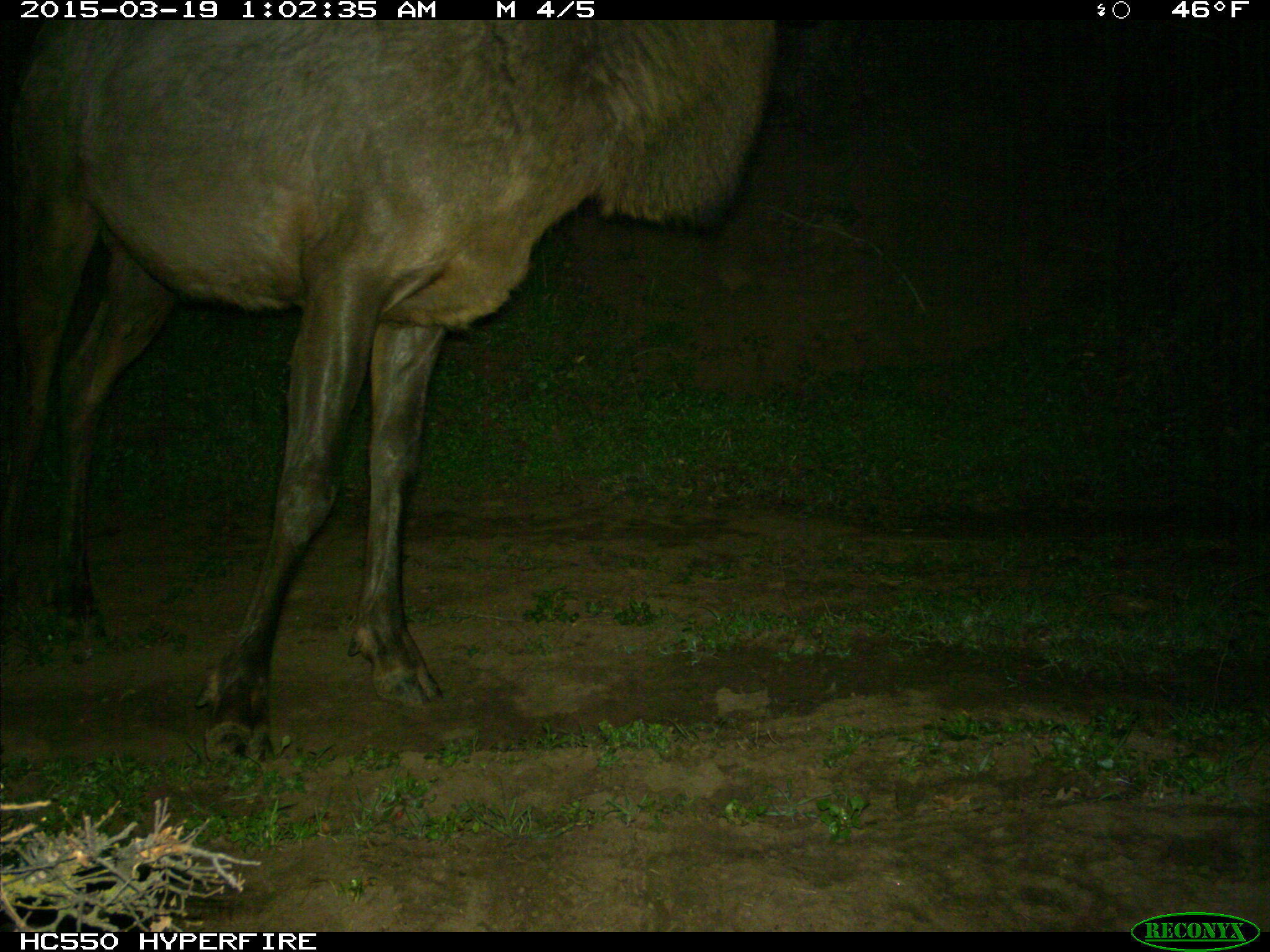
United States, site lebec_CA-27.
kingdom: Animalia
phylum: Chordata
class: Mammalia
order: Artiodactyla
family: Cervidae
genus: Cervus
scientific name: Cervus canadensis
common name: elk